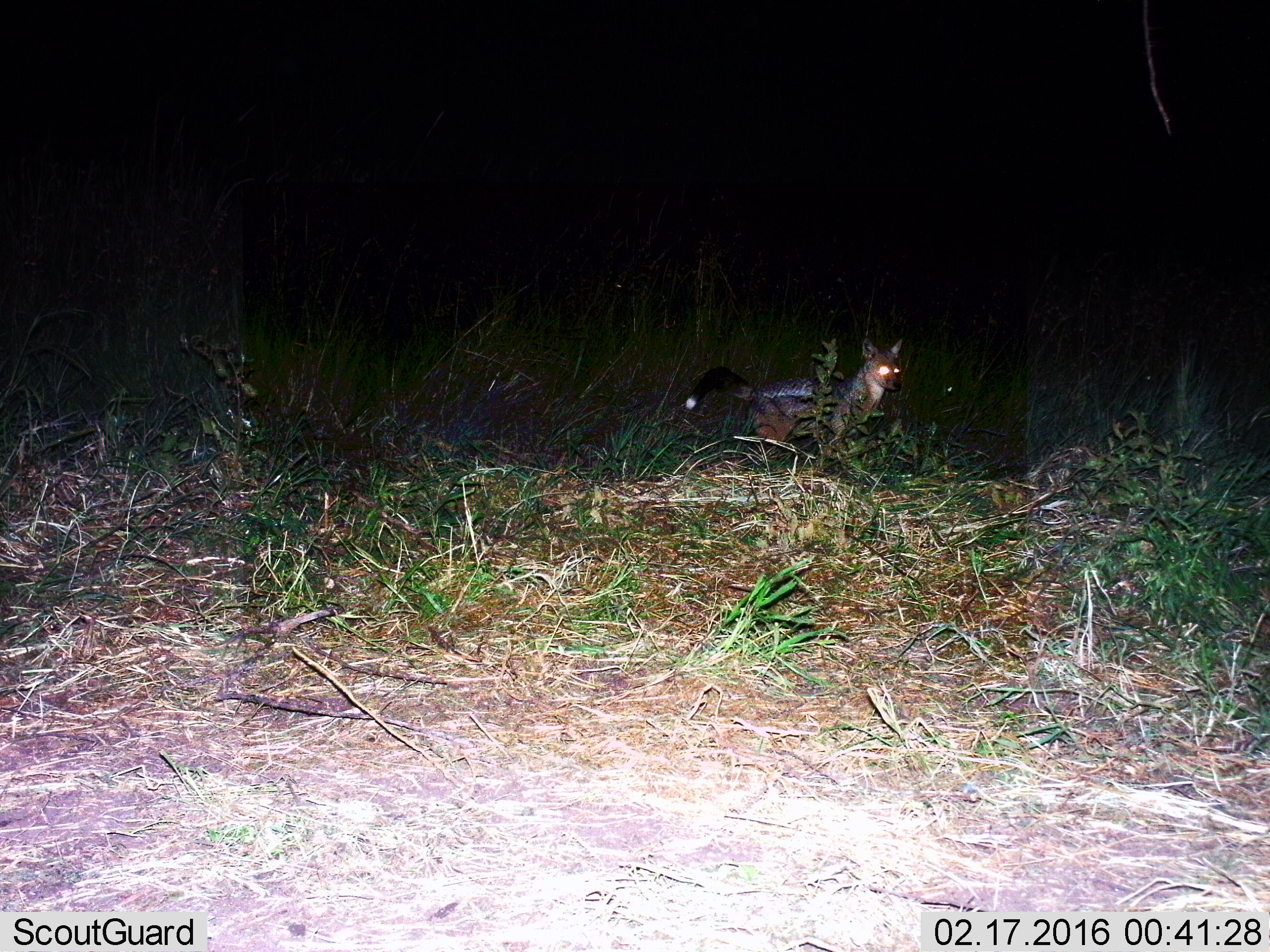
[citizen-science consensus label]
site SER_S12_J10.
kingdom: Animalia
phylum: Chordata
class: Mammalia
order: Carnivora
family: Canidae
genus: Lupulella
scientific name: Lupulella mesomelas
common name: black-backed jackal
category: jackalblackbacked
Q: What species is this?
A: Jackalblackbacked (black-backed jackal) (Lupulella mesomelas).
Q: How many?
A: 1.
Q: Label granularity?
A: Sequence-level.